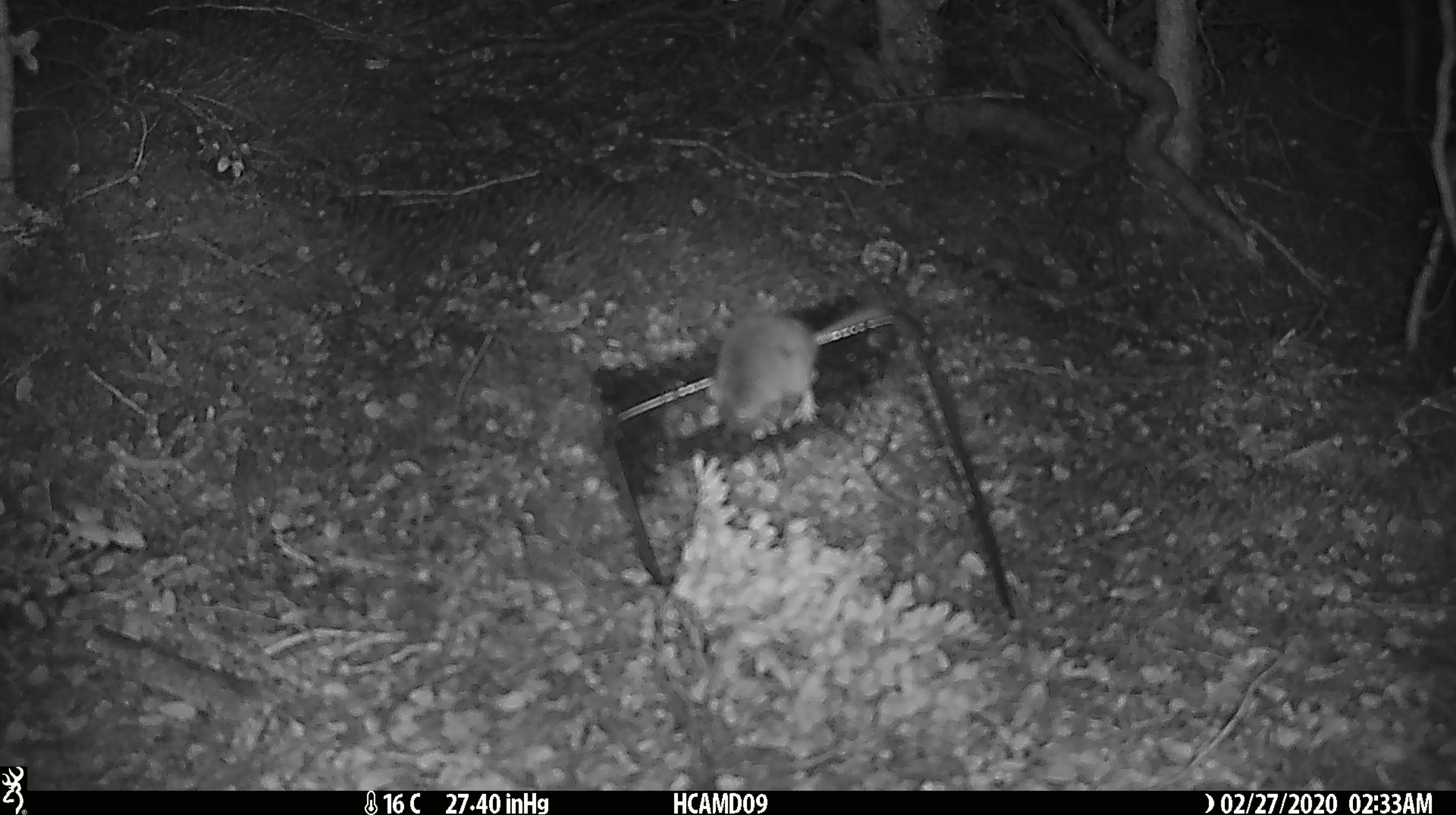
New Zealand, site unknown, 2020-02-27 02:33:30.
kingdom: Animalia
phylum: Chordata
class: Mammalia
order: Rodentia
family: Muridae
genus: Mus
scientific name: Mus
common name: mouse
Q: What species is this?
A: Mouse (Mus).